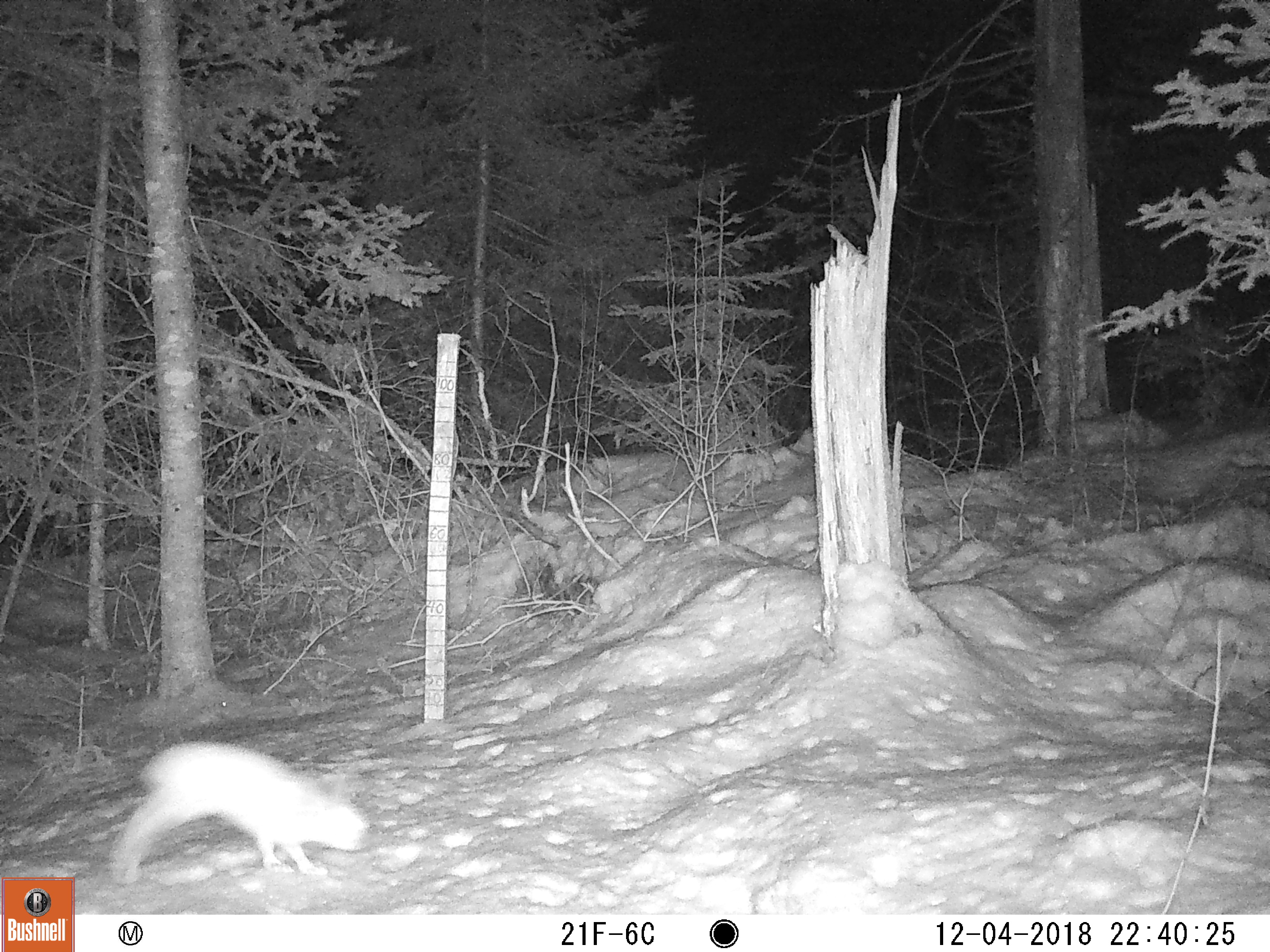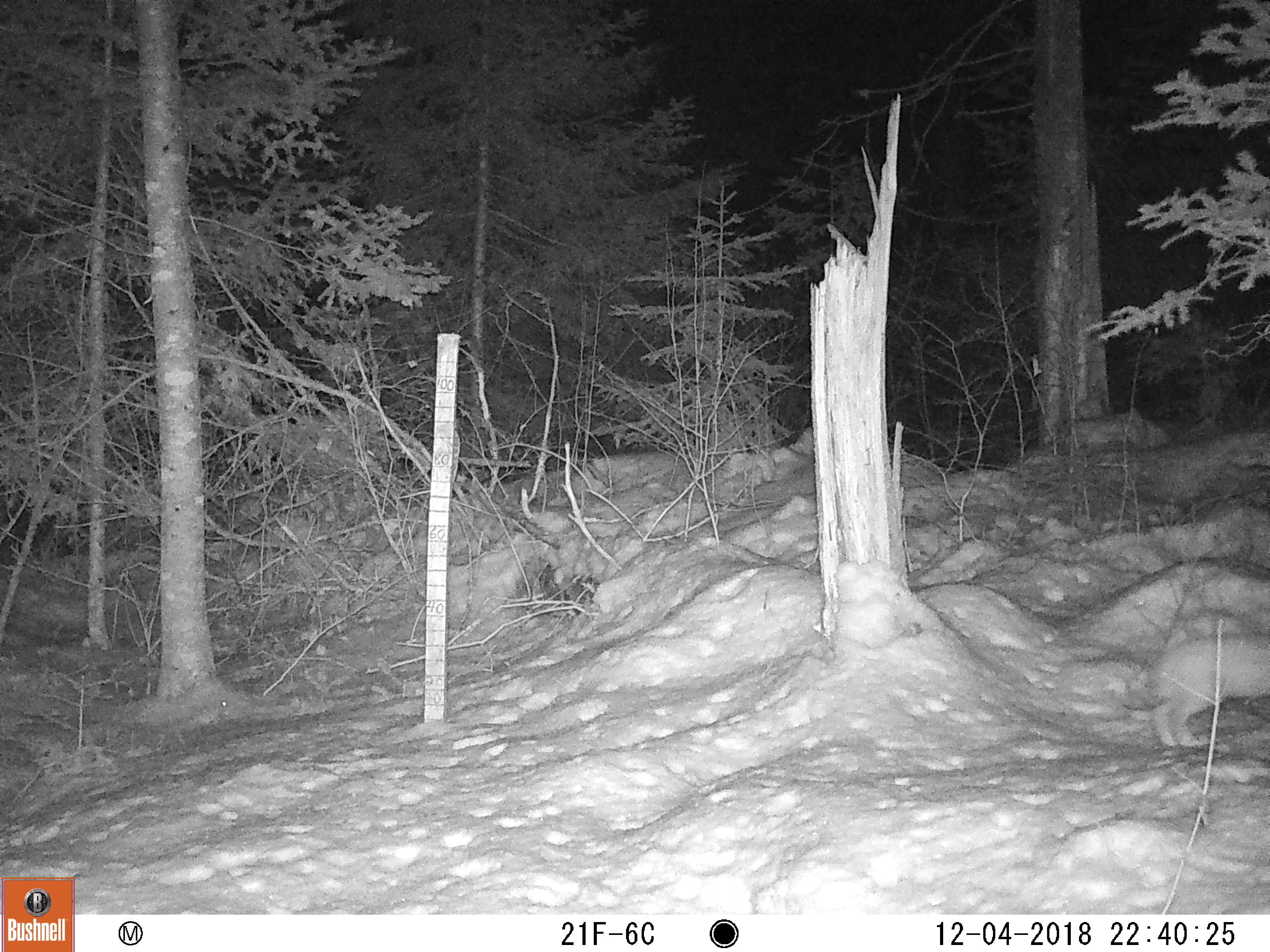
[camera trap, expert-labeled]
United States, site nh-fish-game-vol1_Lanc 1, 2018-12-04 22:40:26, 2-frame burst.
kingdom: Animalia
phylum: Chordata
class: Mammalia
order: Lagomorpha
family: Leporidae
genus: Lepus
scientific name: Lepus americanus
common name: snowshoe hare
Snowshoe hare (Lepus americanus).